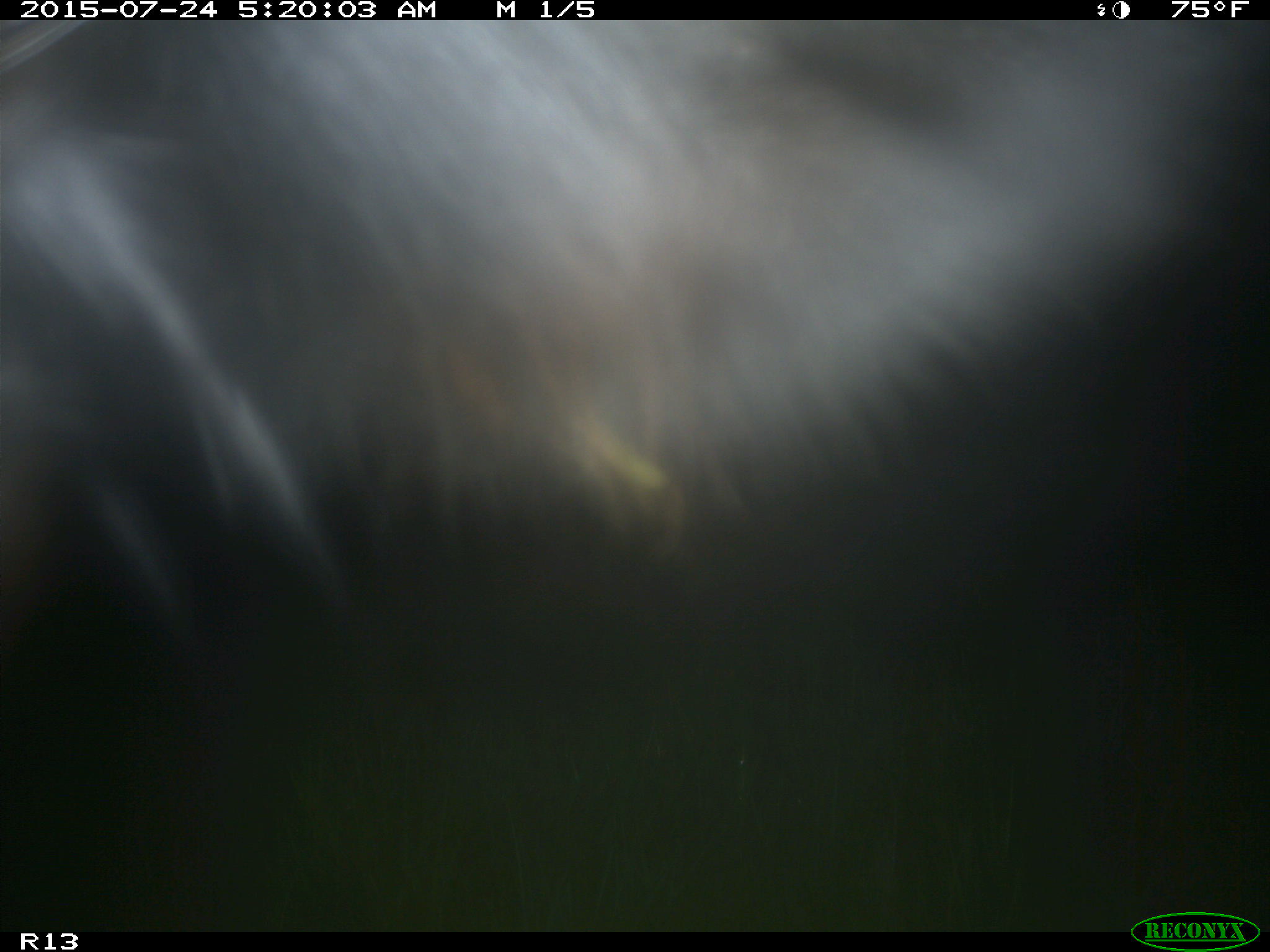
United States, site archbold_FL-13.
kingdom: Animalia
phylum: Chordata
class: Mammalia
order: Artiodactyla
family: Bovidae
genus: Bos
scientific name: Bos taurus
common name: domestic cow